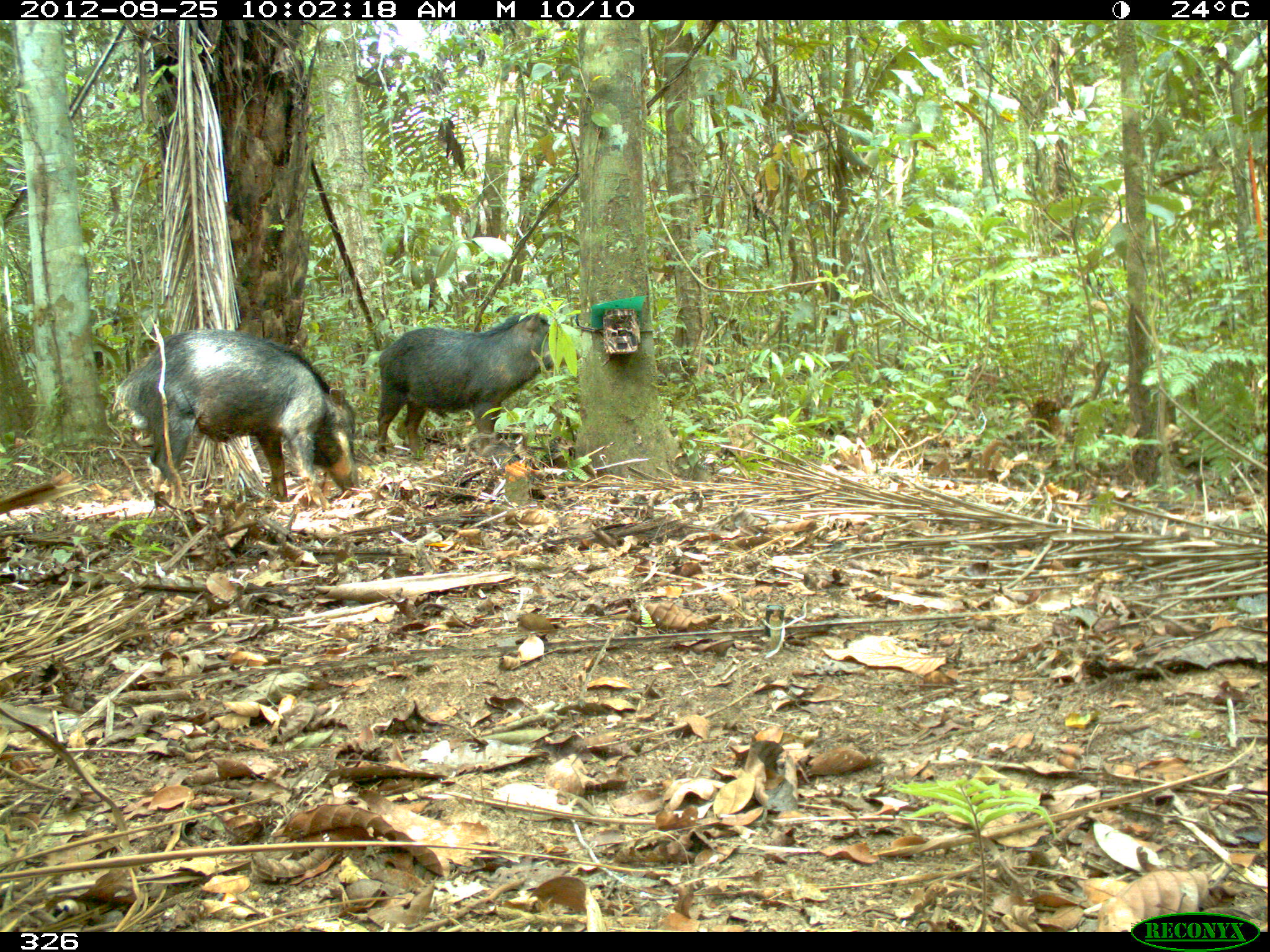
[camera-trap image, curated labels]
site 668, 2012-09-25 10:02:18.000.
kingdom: Animalia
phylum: Chordata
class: Mammalia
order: Artiodactyla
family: Tayassuidae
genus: Tayassu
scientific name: Tayassu pecari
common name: white-lipped peccary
Tayassu pecari (white-lipped peccary).